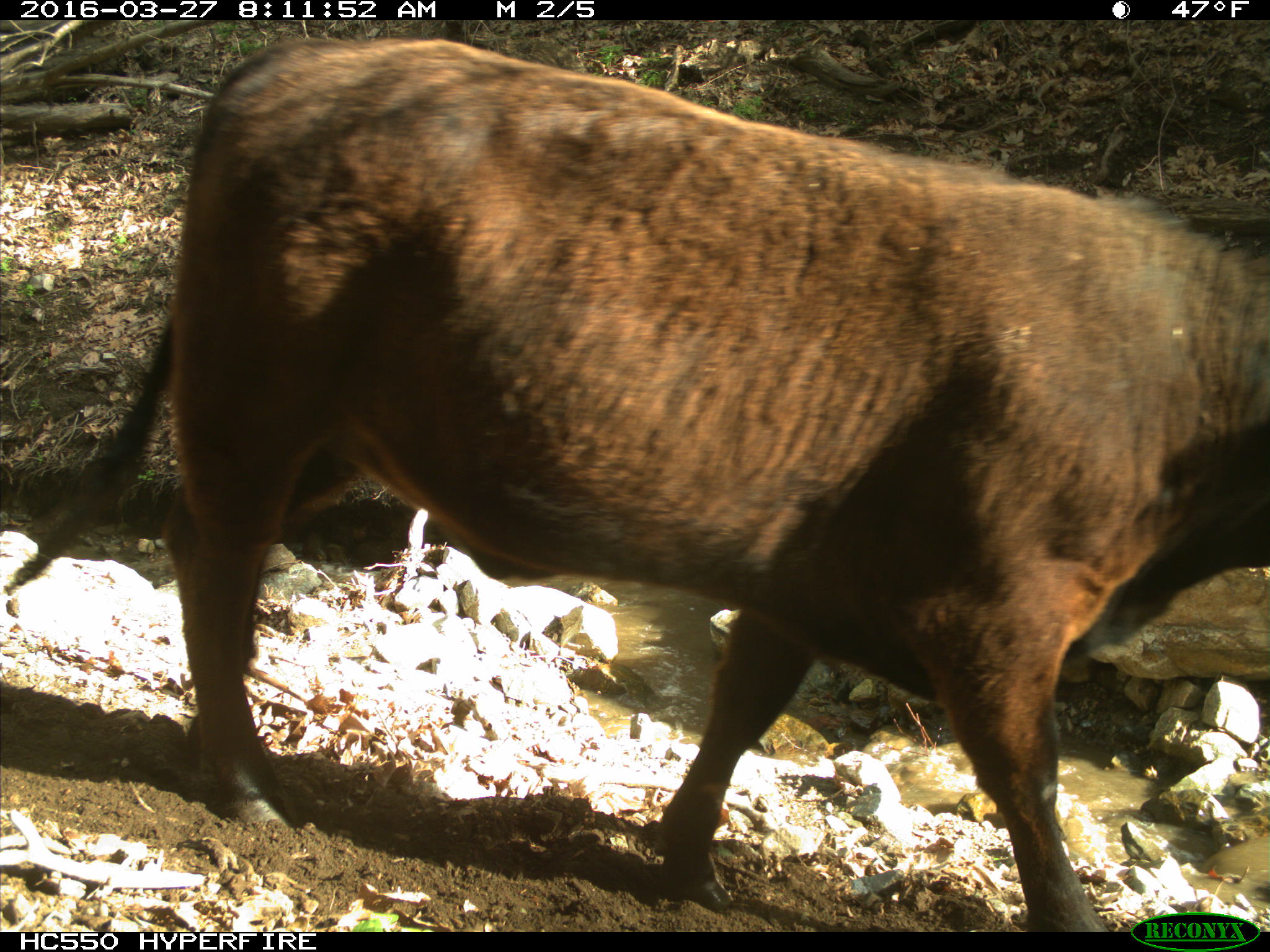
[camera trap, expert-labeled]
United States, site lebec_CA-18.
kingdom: Animalia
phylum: Chordata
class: Mammalia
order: Artiodactyla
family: Bovidae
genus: Bos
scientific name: Bos taurus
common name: domestic cow